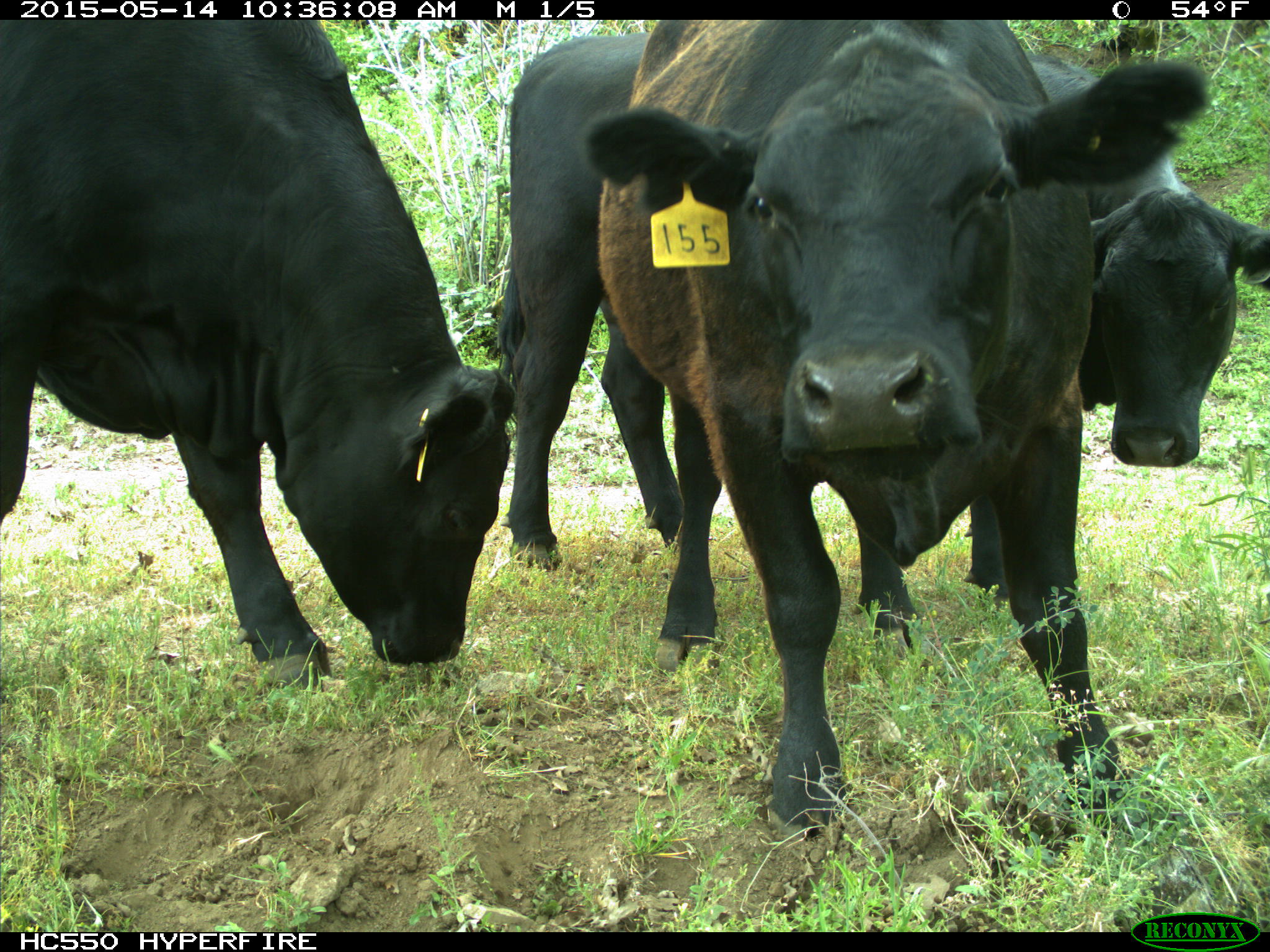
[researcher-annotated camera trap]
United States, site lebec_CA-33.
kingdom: Animalia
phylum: Chordata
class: Mammalia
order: Artiodactyla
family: Bovidae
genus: Bos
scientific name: Bos taurus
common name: domestic cow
Bos taurus (domestic cow).